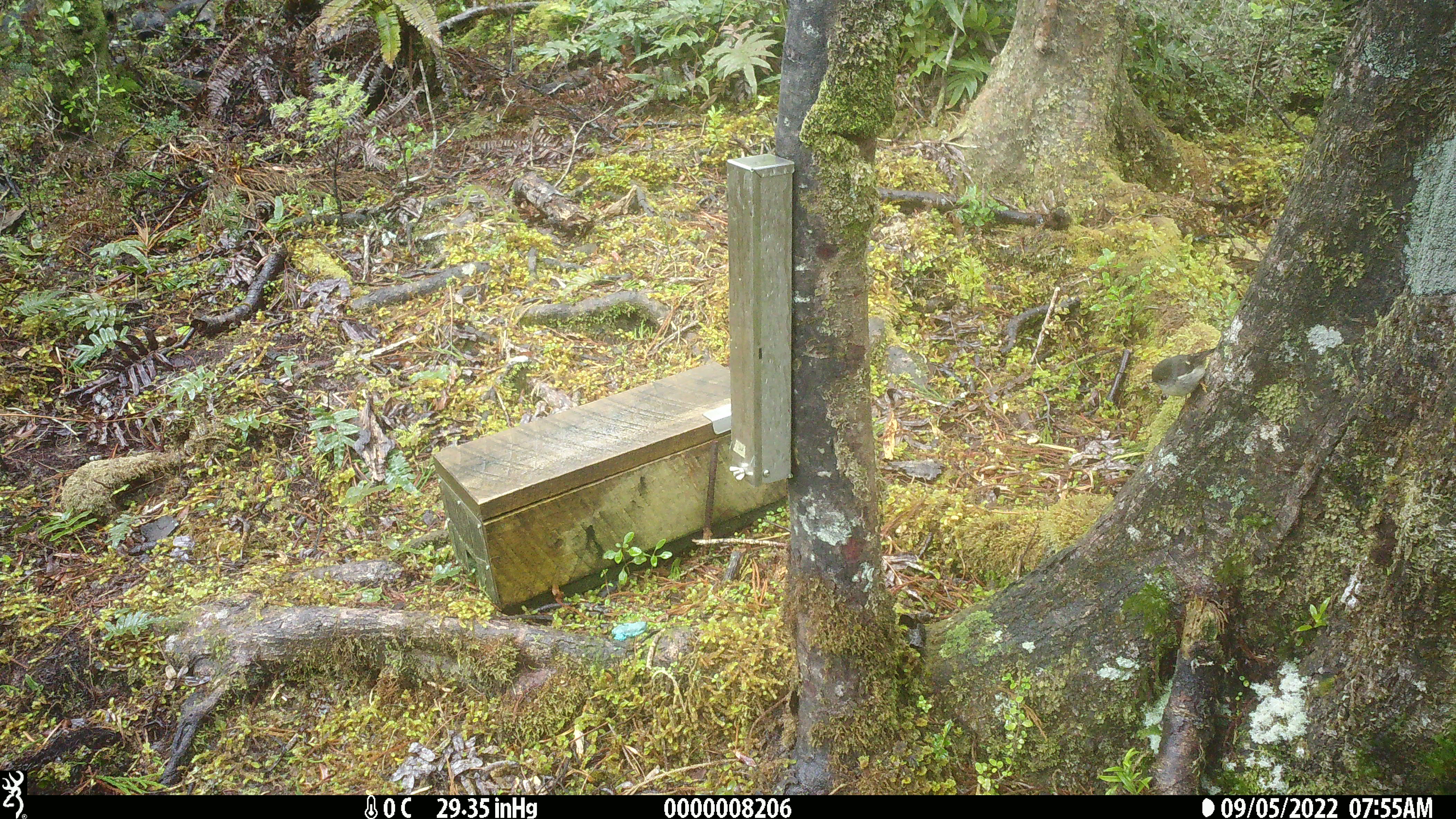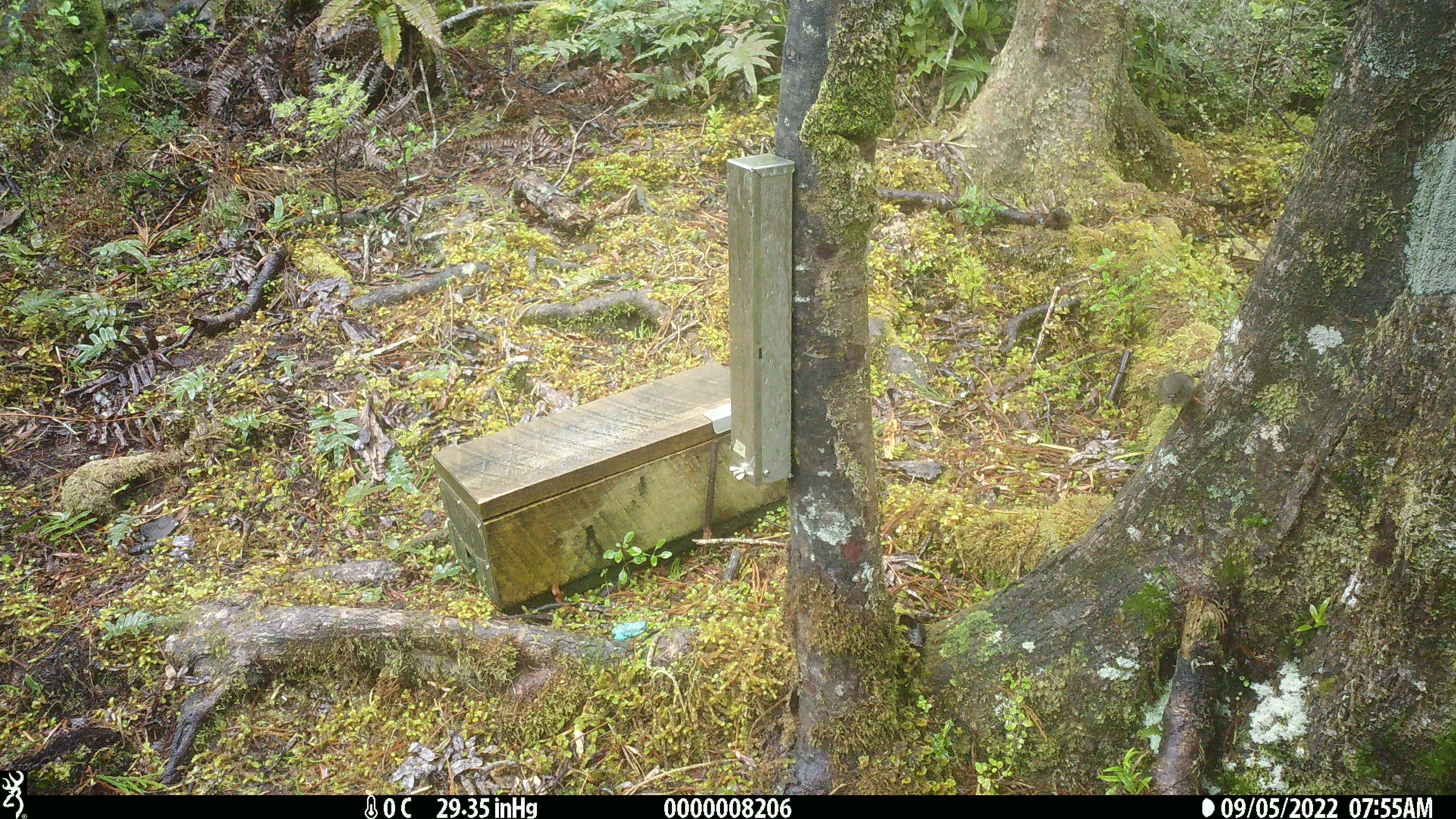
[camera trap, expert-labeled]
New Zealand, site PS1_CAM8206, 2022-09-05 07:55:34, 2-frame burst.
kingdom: Animalia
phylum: Chordata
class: Aves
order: Passeriformes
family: Petroicidae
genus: Petroica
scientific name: Petroica macrocephala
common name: tomtit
Tomtit (Petroica macrocephala).